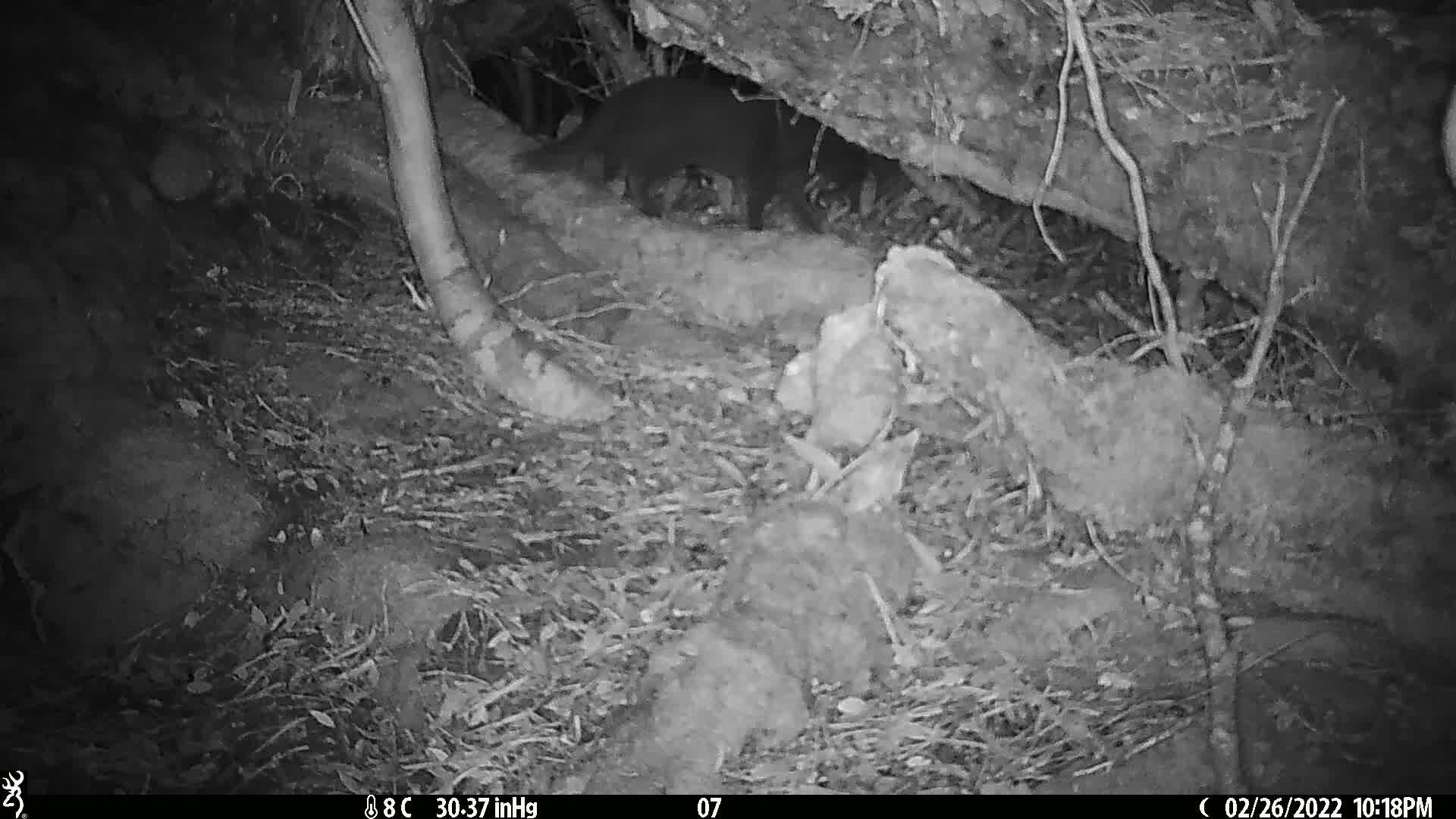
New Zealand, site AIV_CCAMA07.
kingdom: Animalia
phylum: Chordata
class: Mammalia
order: Carnivora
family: Felidae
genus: Felis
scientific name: Felis catus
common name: domestic cat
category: cat